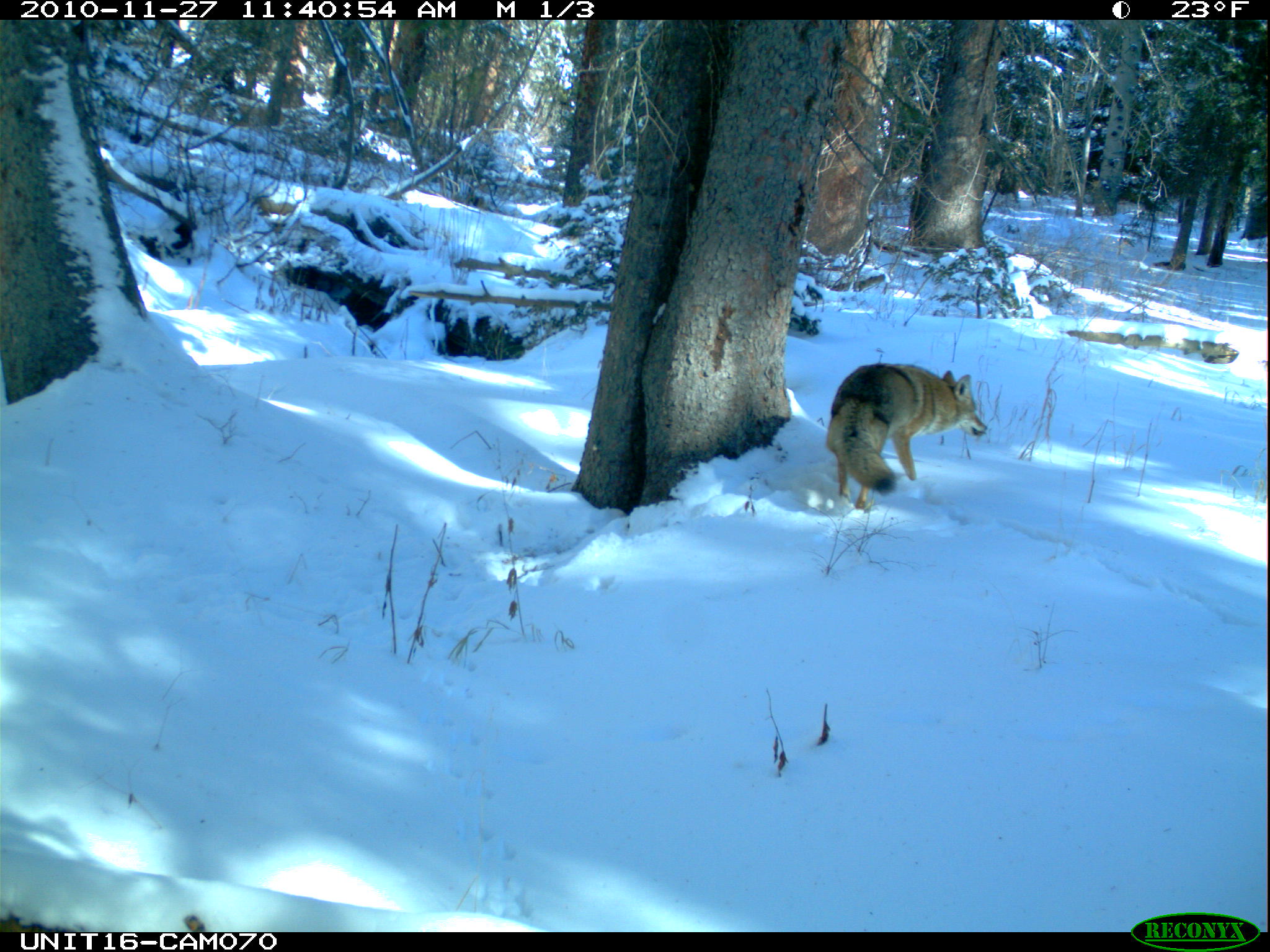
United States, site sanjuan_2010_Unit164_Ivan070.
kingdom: Animalia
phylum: Chordata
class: Mammalia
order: Carnivora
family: Canidae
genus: Canis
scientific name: Canis latrans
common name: coyote